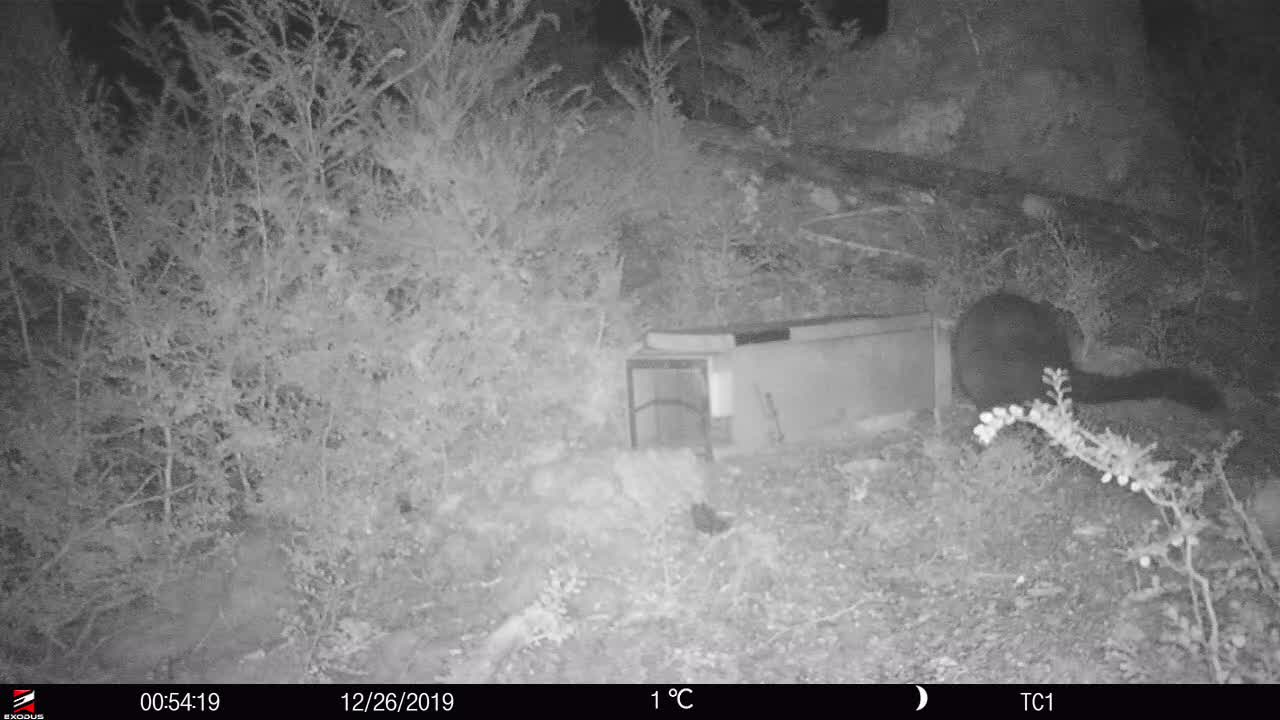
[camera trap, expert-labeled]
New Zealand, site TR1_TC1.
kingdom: Animalia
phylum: Chordata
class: Mammalia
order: Diprotodontia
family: Phalangeridae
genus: Trichosurus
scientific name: Trichosurus vulpecula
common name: common brushtail possum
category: possum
Possum (common brushtail possum) (Trichosurus vulpecula).